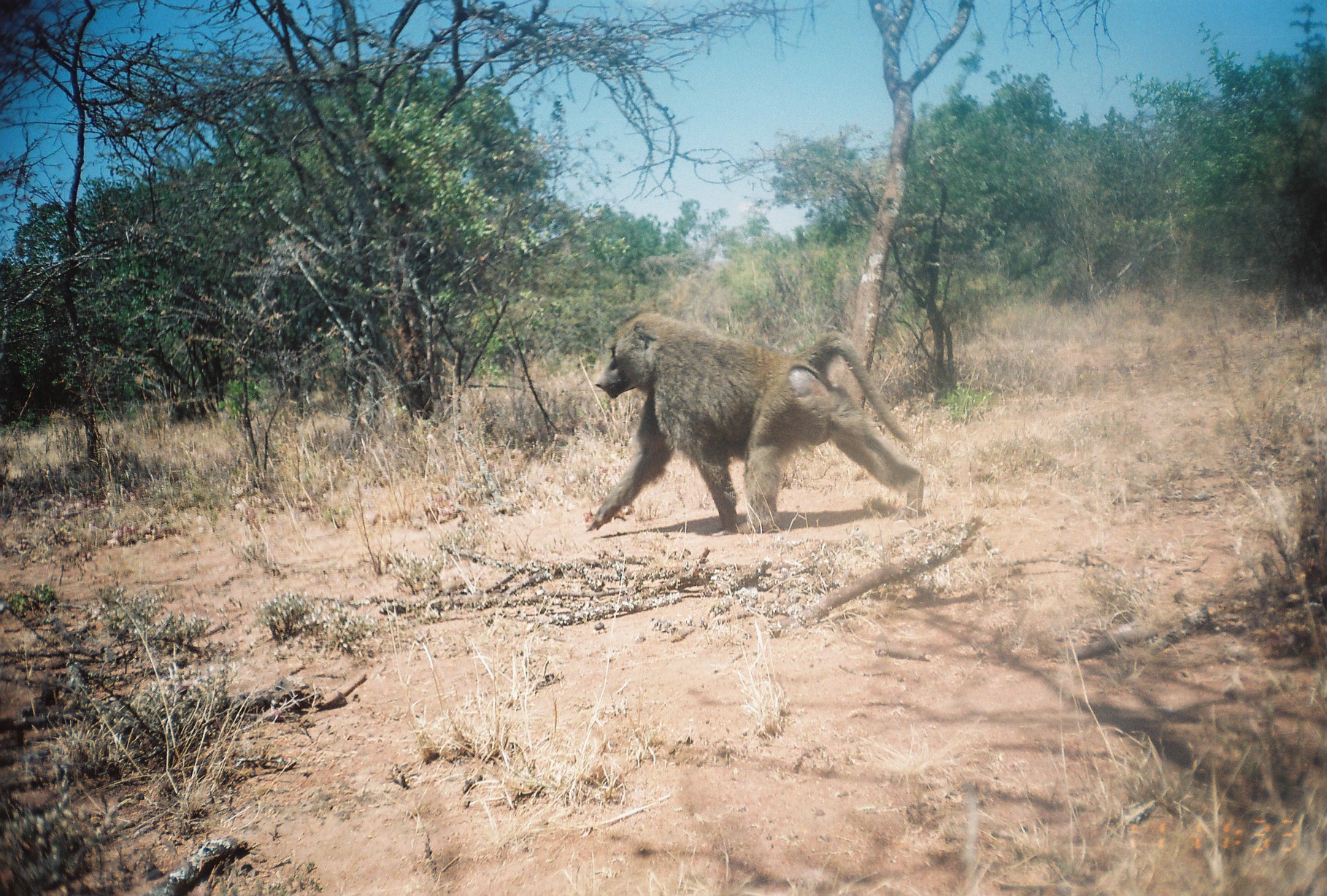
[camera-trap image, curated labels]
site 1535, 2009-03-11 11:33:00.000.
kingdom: Animalia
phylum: Chordata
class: Mammalia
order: Primates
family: Cercopithecidae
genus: Papio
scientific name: Papio anubis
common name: olive baboon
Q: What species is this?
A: Papio anubis (olive baboon).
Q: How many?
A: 1.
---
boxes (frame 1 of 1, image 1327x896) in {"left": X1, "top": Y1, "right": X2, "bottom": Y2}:
papio anubis: {"left": 583, "top": 312, "right": 924, "bottom": 534}